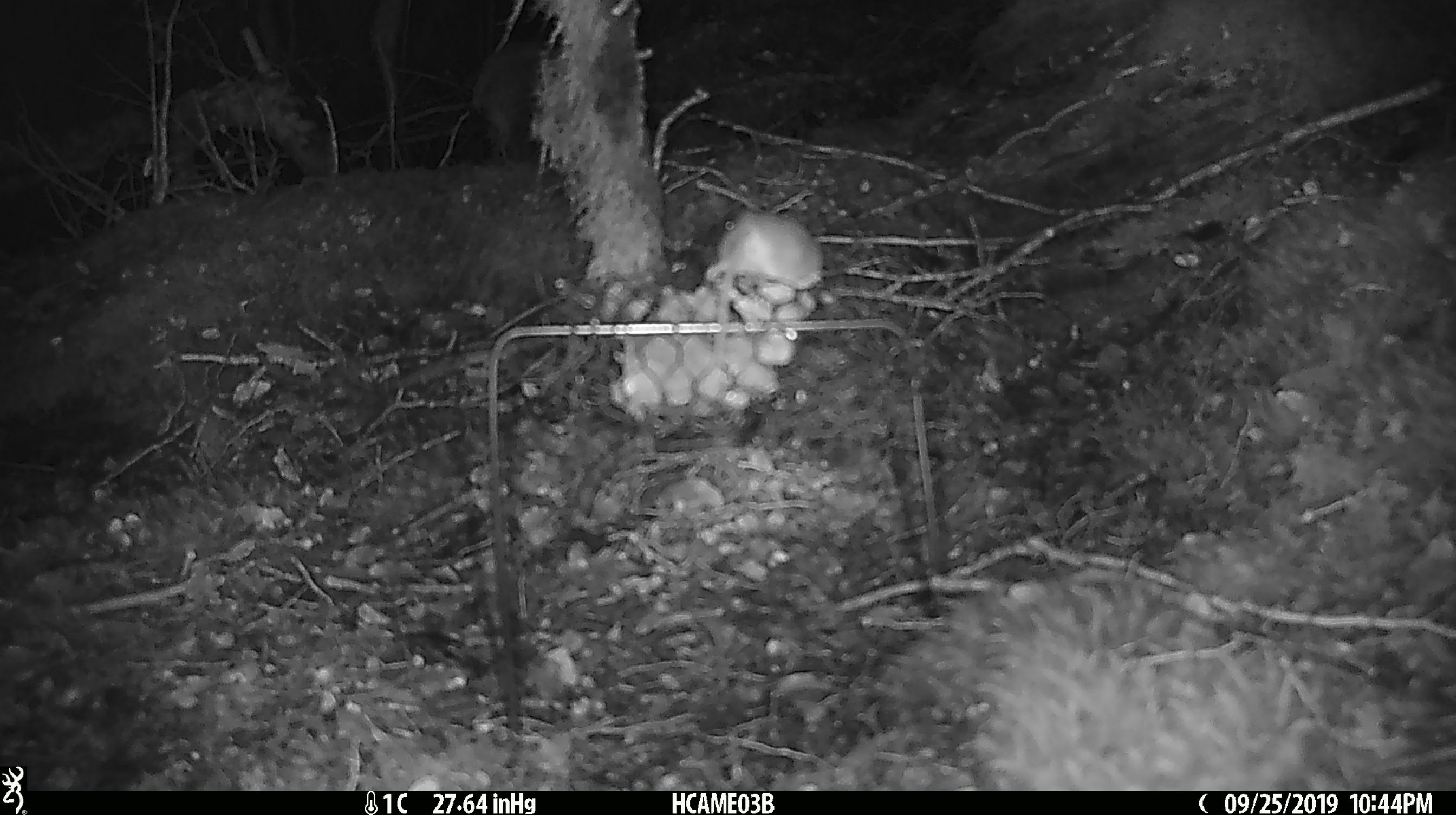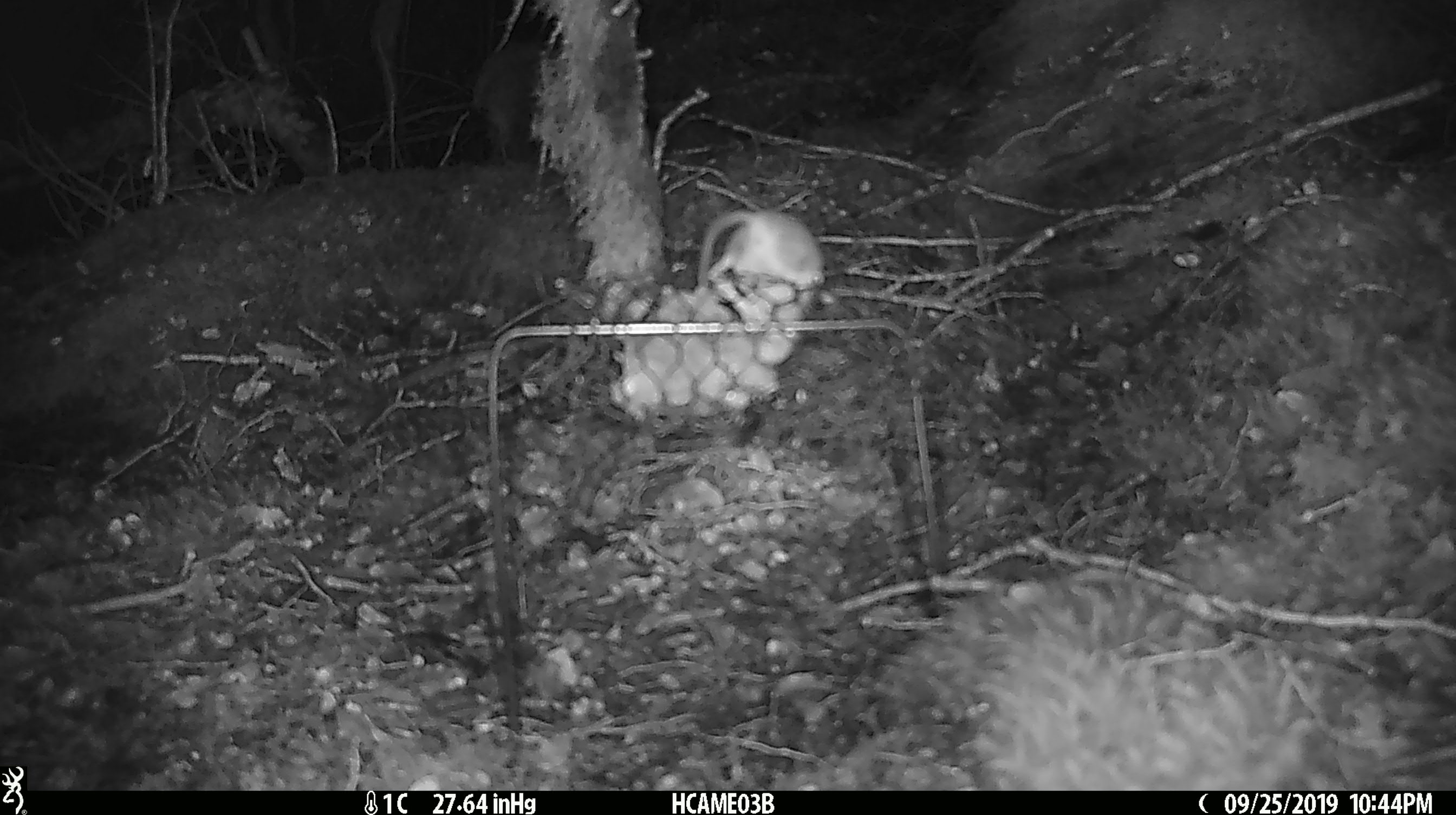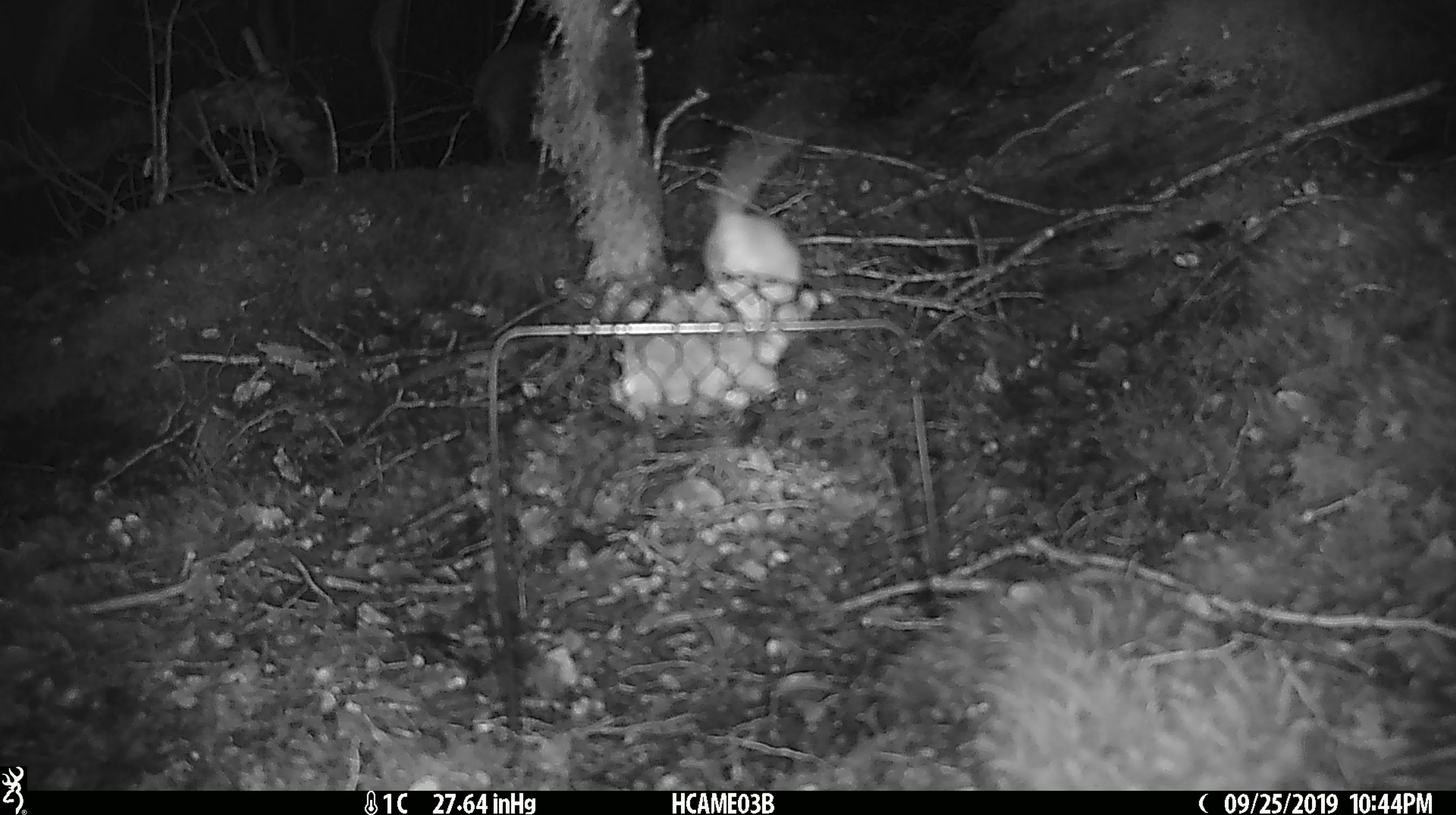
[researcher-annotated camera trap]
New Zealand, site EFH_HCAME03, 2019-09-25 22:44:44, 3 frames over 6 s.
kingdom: Animalia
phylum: Chordata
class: Mammalia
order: Rodentia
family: Muridae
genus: Mus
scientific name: Mus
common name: mouse